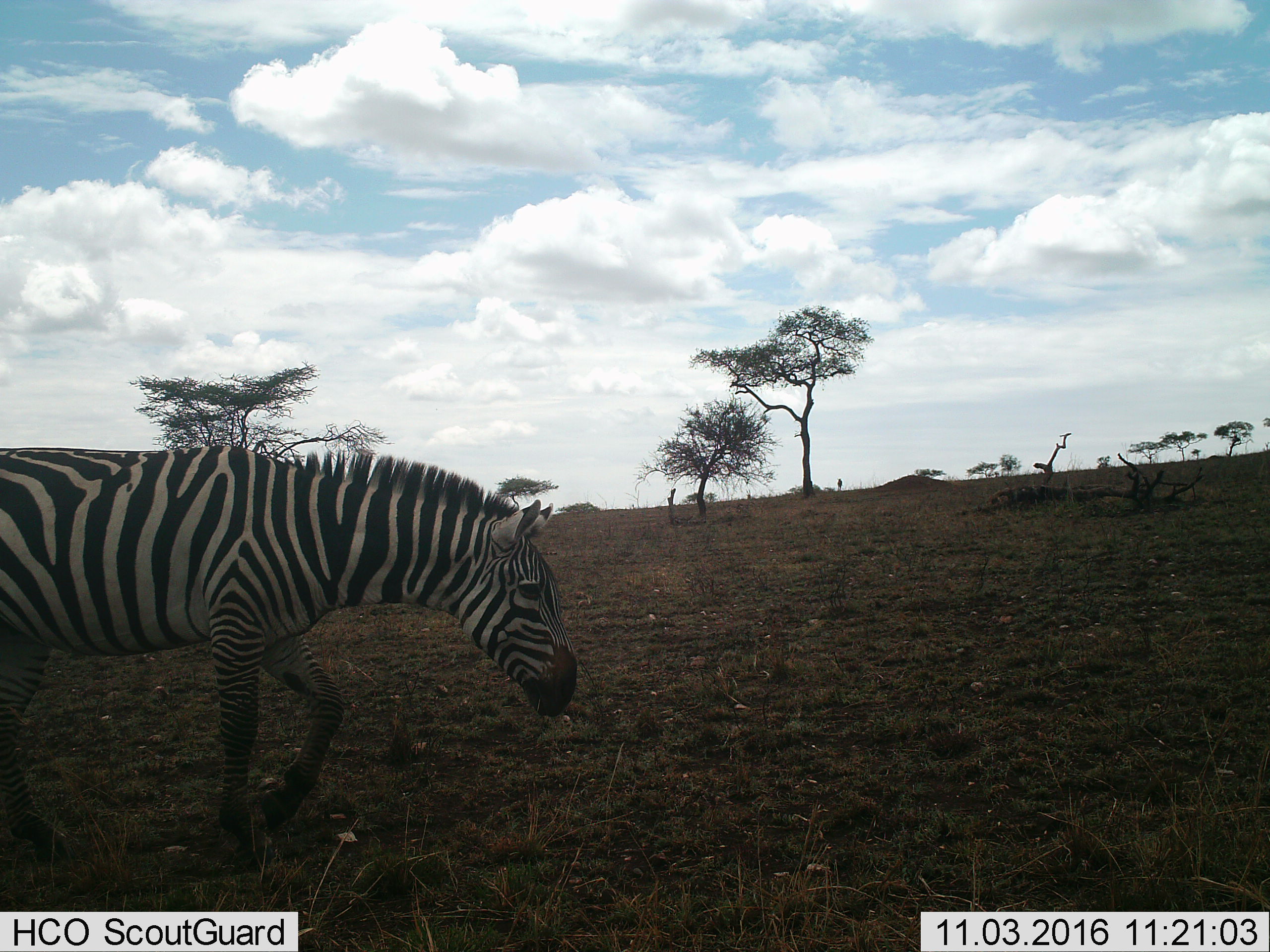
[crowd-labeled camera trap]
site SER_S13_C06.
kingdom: Animalia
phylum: Chordata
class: Mammalia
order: Perissodactyla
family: Equidae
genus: Equus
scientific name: Equus quagga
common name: plains zebra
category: zebraplains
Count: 1.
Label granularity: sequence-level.